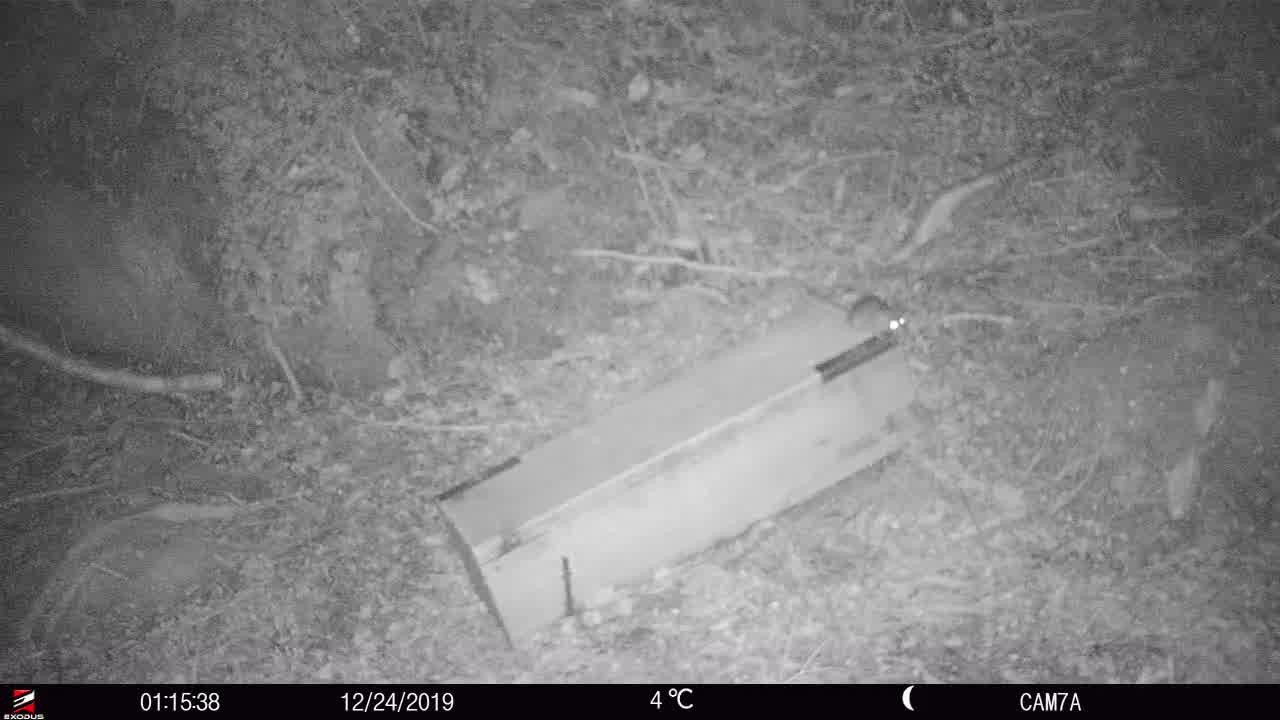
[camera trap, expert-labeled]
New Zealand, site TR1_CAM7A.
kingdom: Animalia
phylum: Chordata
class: Mammalia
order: Rodentia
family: Muridae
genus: Rattus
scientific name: Rattus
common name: rat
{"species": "rat (Rattus)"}